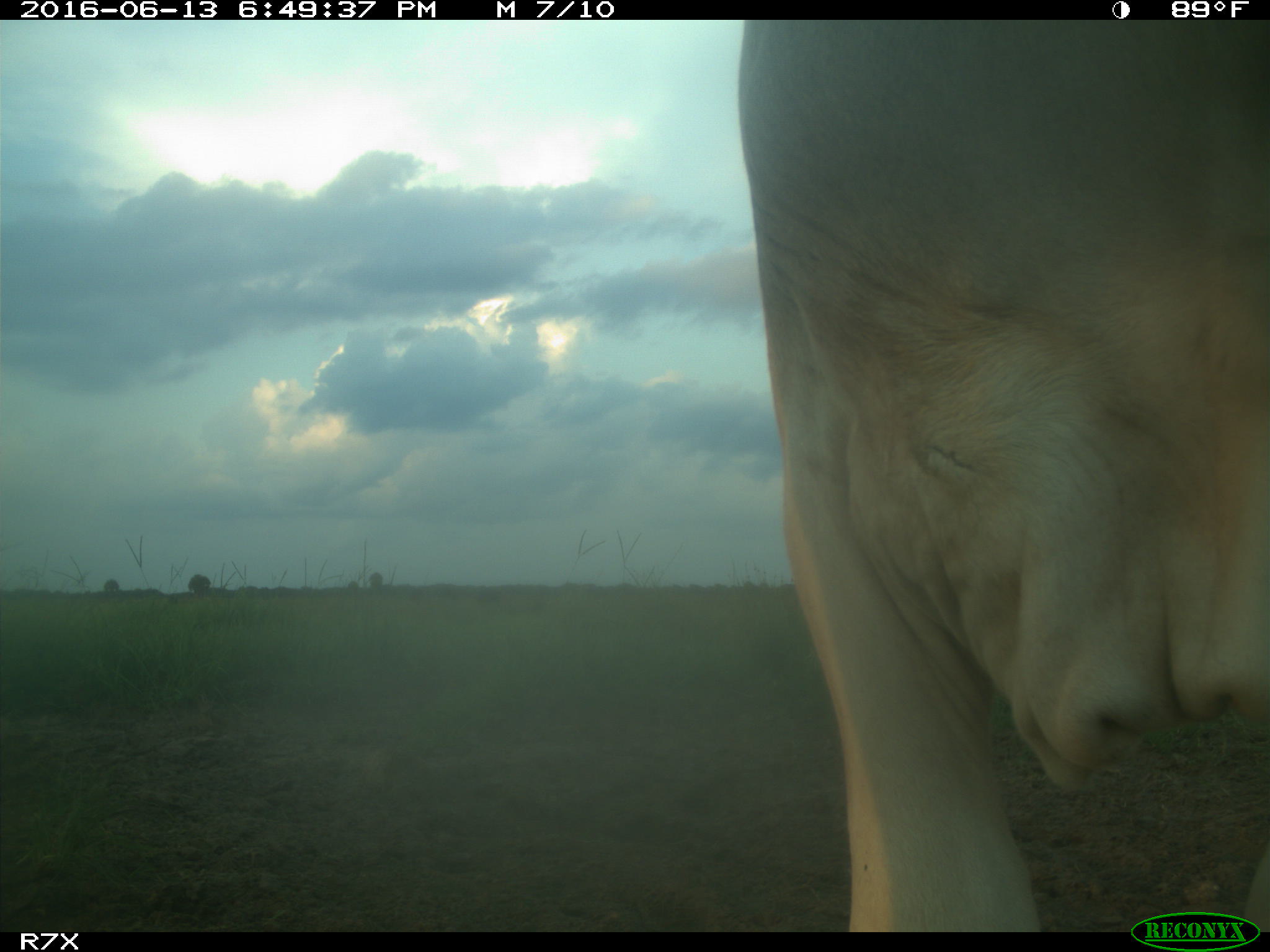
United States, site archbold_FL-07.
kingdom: Animalia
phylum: Chordata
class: Mammalia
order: Artiodactyla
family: Bovidae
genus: Bos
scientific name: Bos taurus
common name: domestic cow